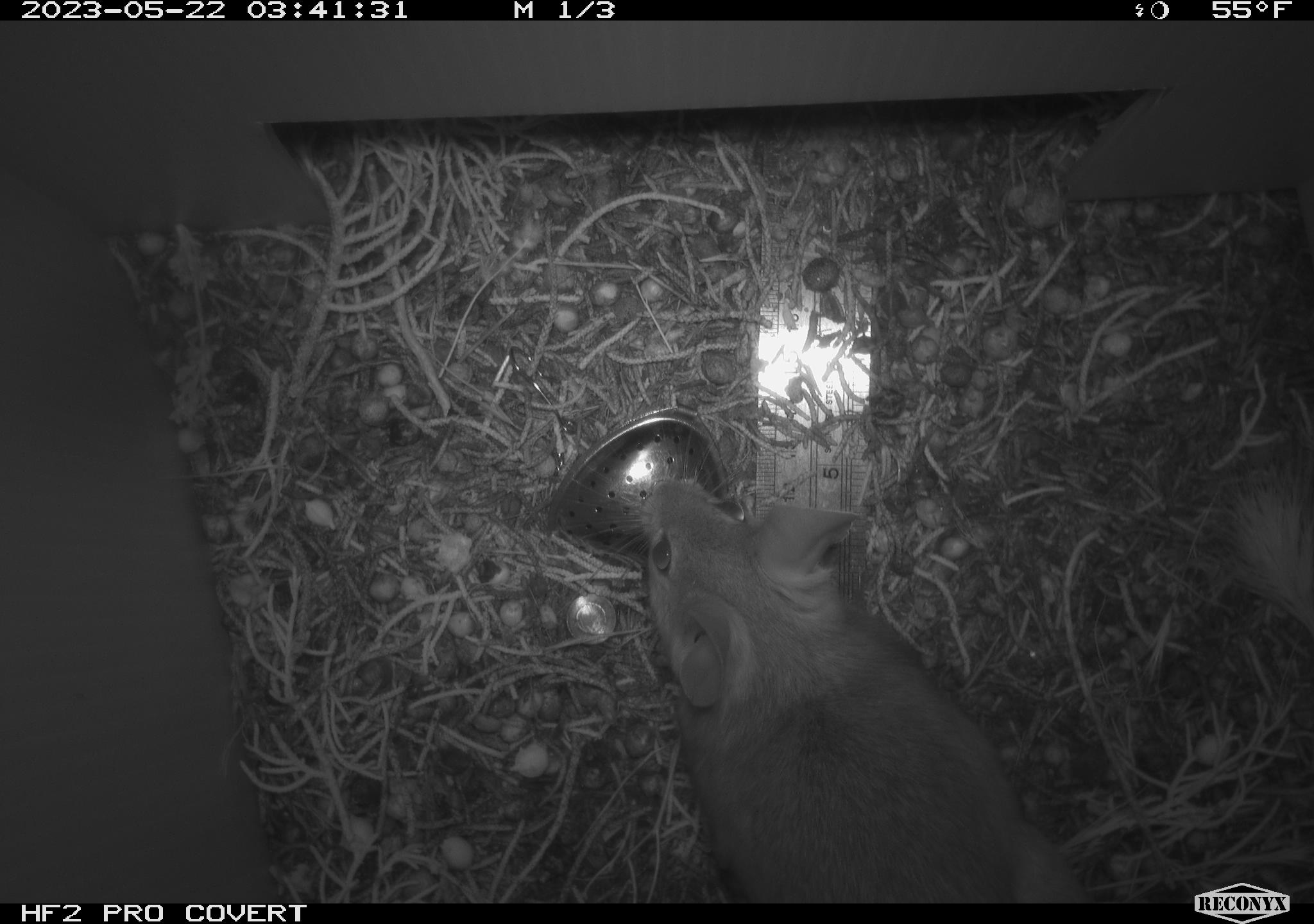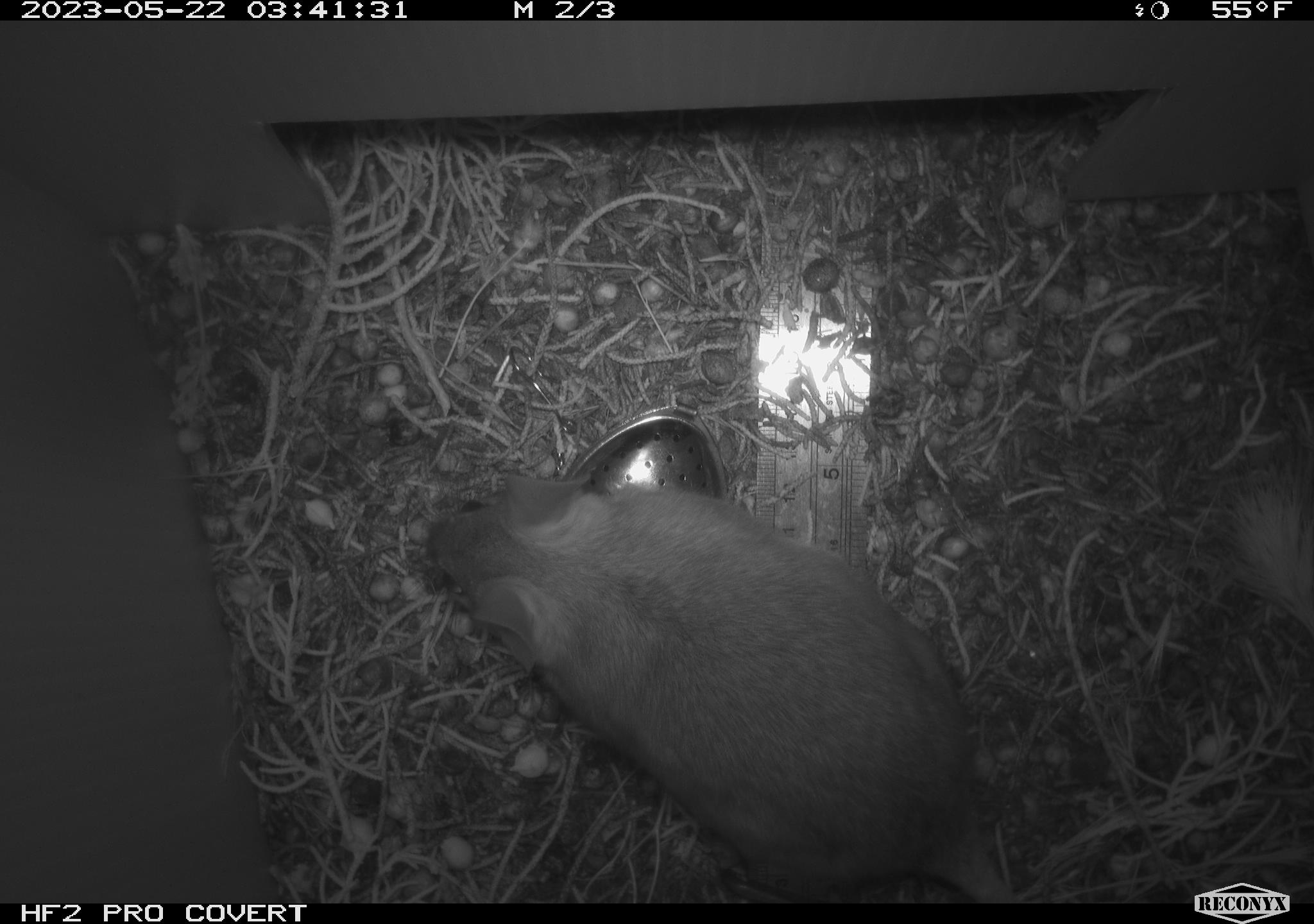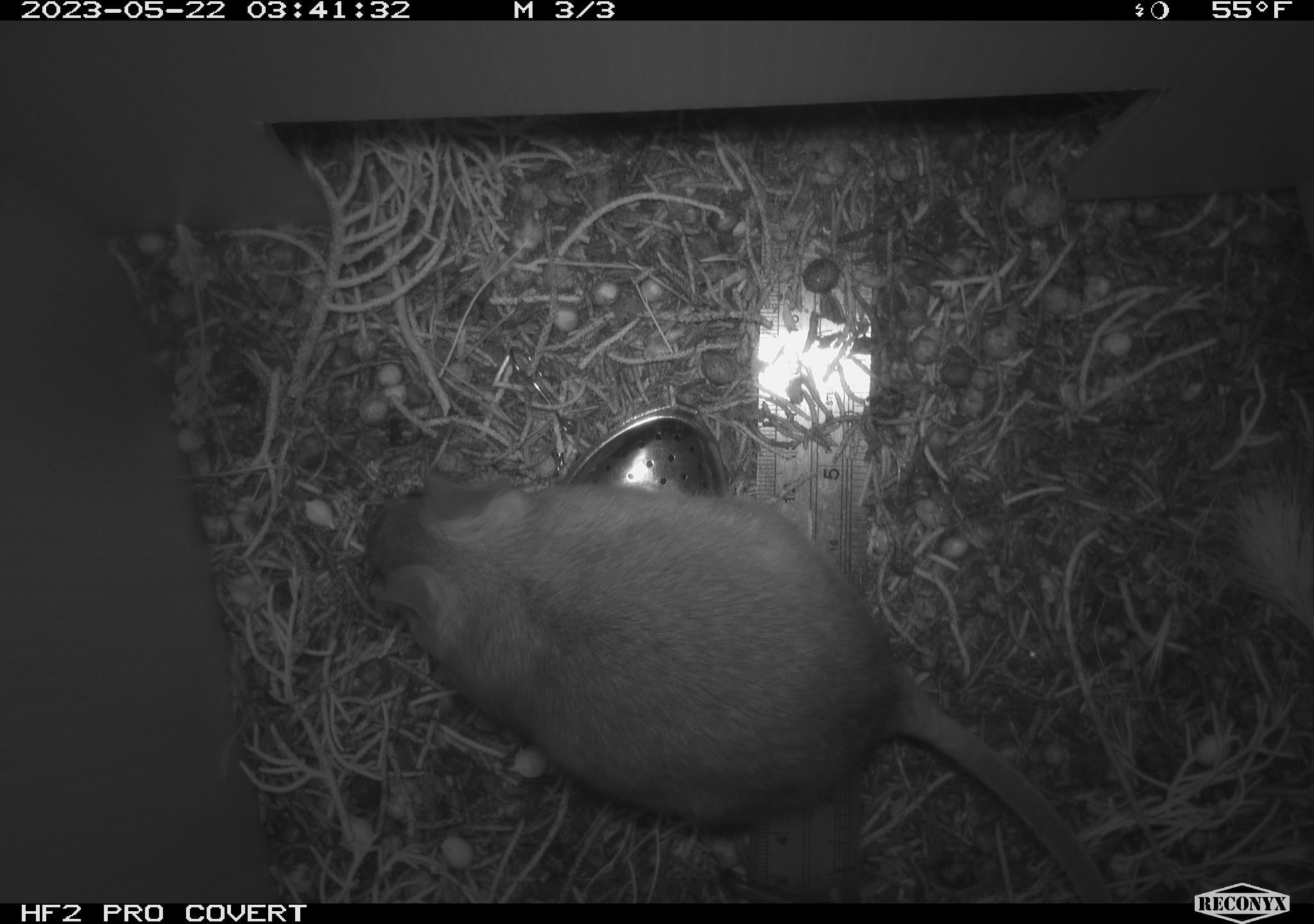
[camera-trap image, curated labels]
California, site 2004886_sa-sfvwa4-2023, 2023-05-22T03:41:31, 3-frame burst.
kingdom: Animalia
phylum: Chordata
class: Mammalia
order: Rodentia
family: Cricetidae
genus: Neotoma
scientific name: Neotoma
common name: pack rat or woodrat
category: neotoma species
Neotoma species (pack rat or woodrat) (Neotoma).